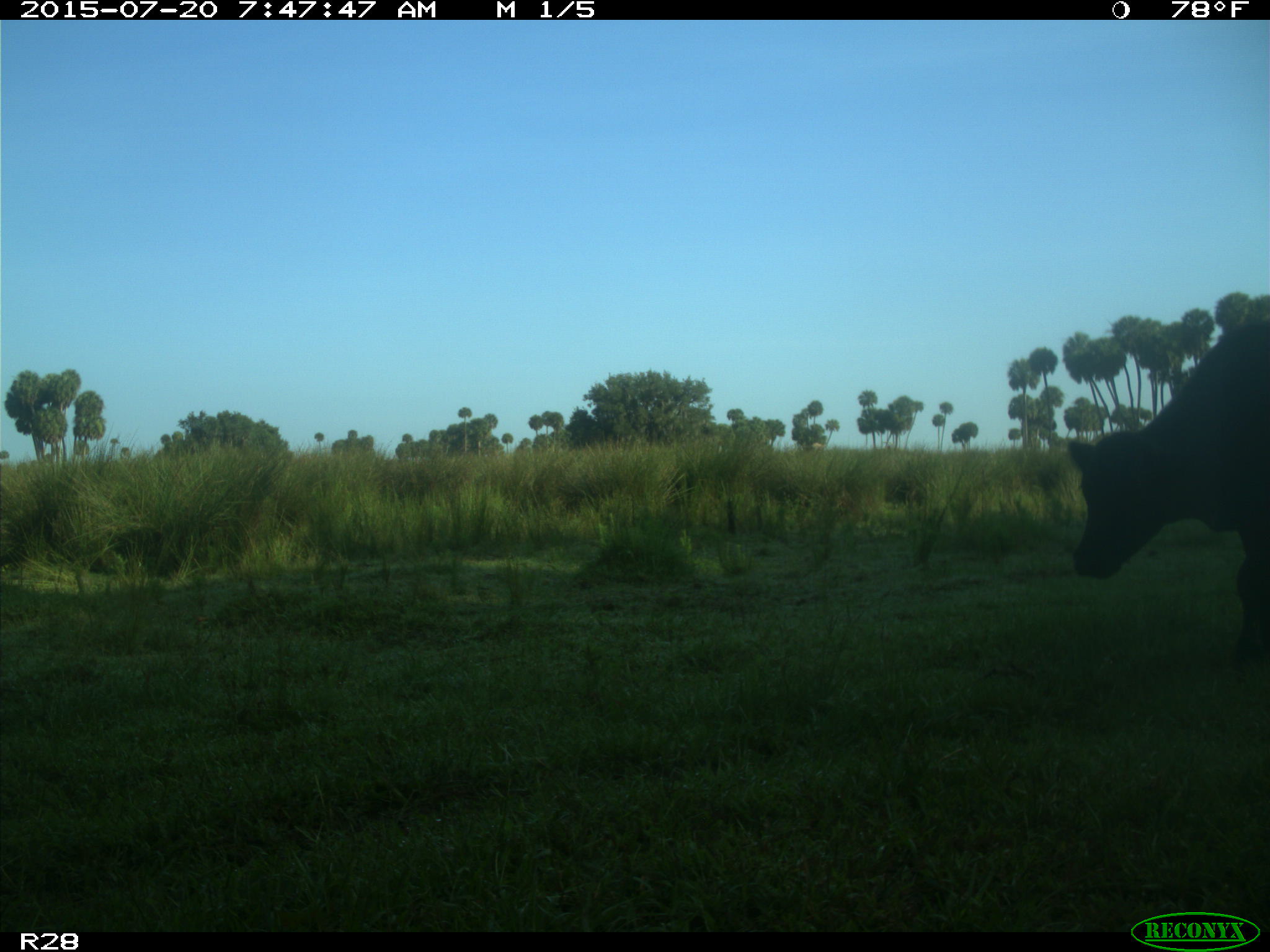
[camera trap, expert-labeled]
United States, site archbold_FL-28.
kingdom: Animalia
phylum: Chordata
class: Mammalia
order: Artiodactyla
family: Bovidae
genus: Bos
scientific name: Bos taurus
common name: domestic cow